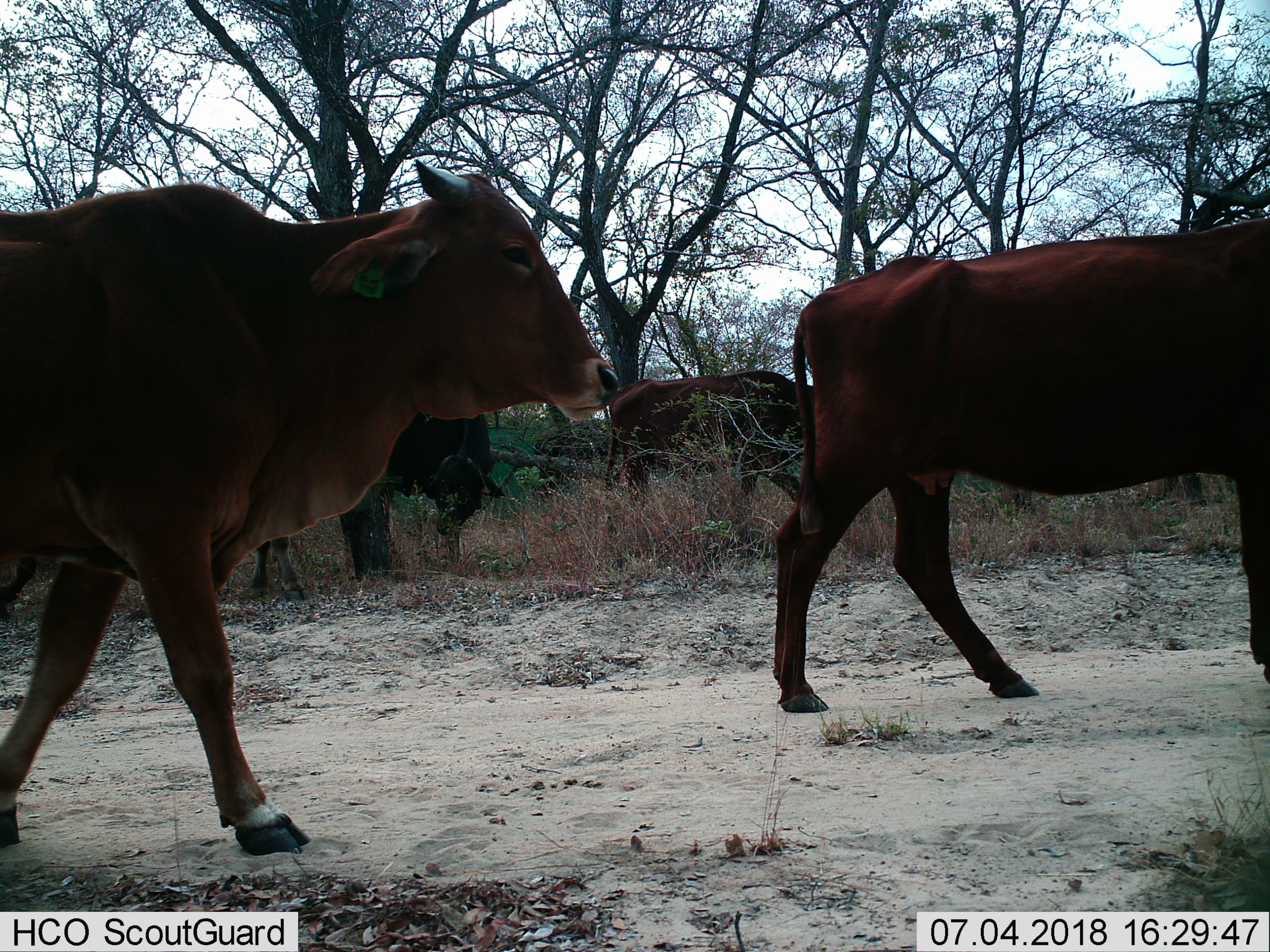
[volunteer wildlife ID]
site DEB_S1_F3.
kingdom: Animalia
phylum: Chordata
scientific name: Vertebrata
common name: domestic animal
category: domesticanimal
Domesticanimal (domestic animal) (Vertebrata), count 4. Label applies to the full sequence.